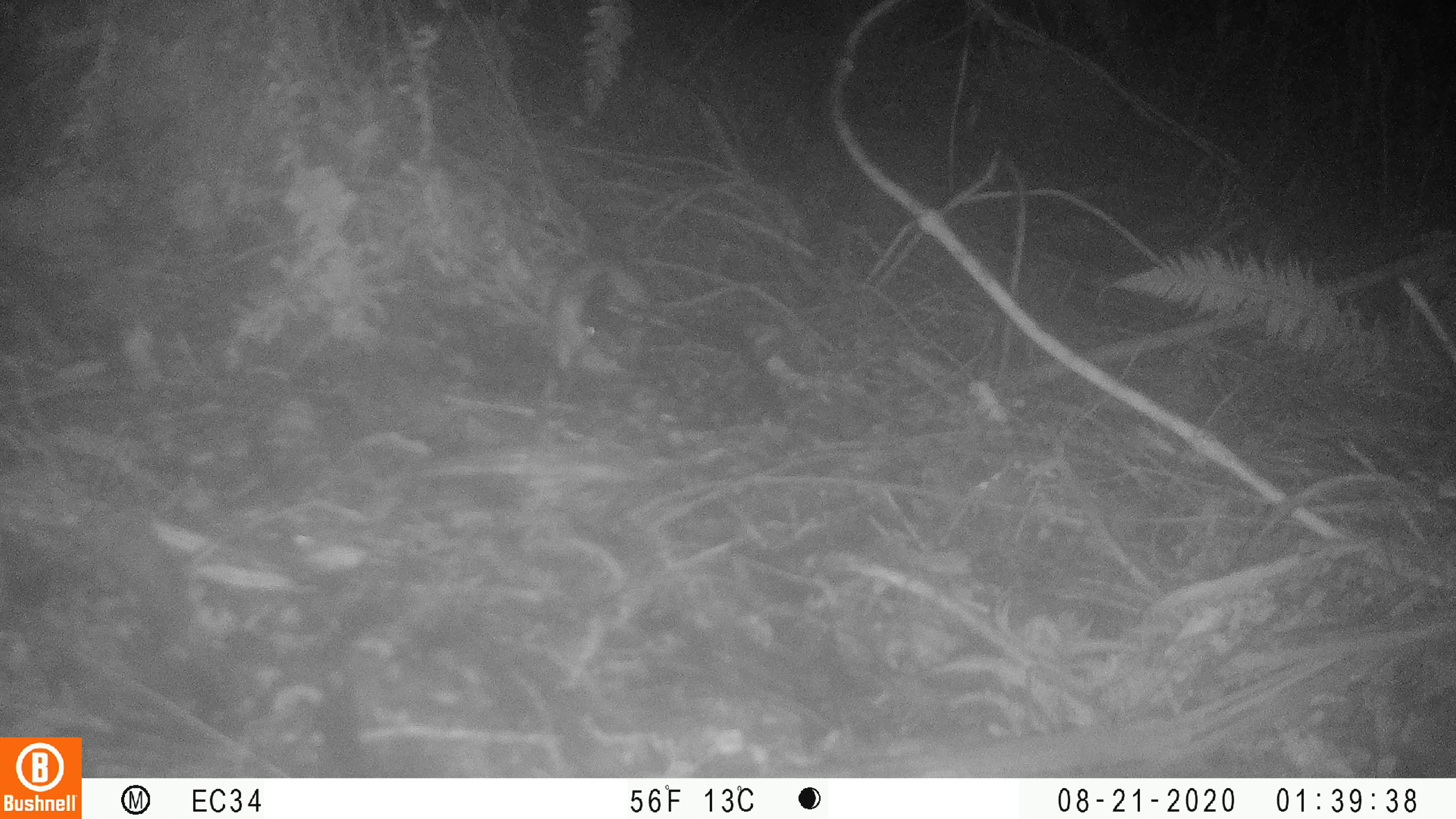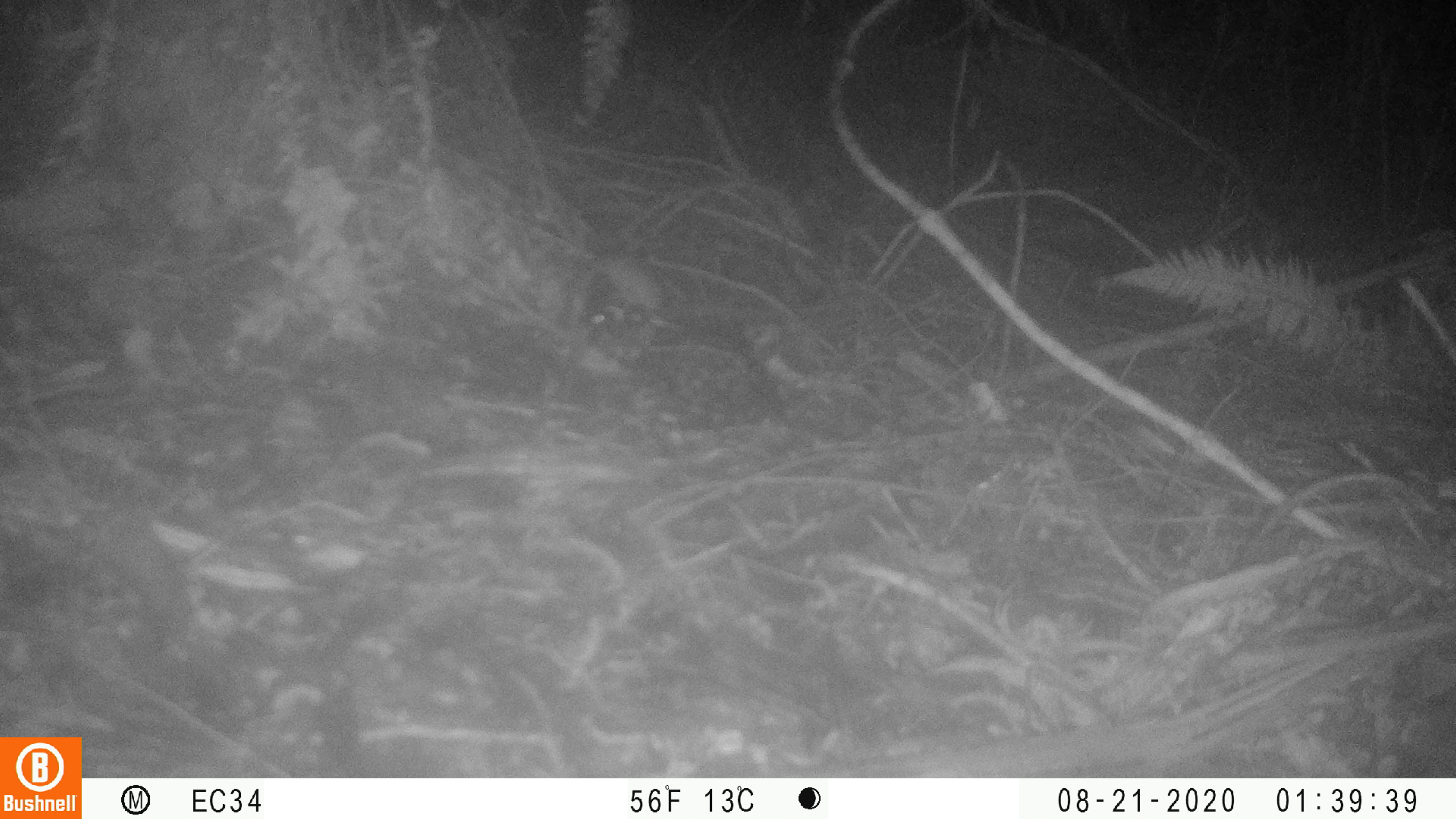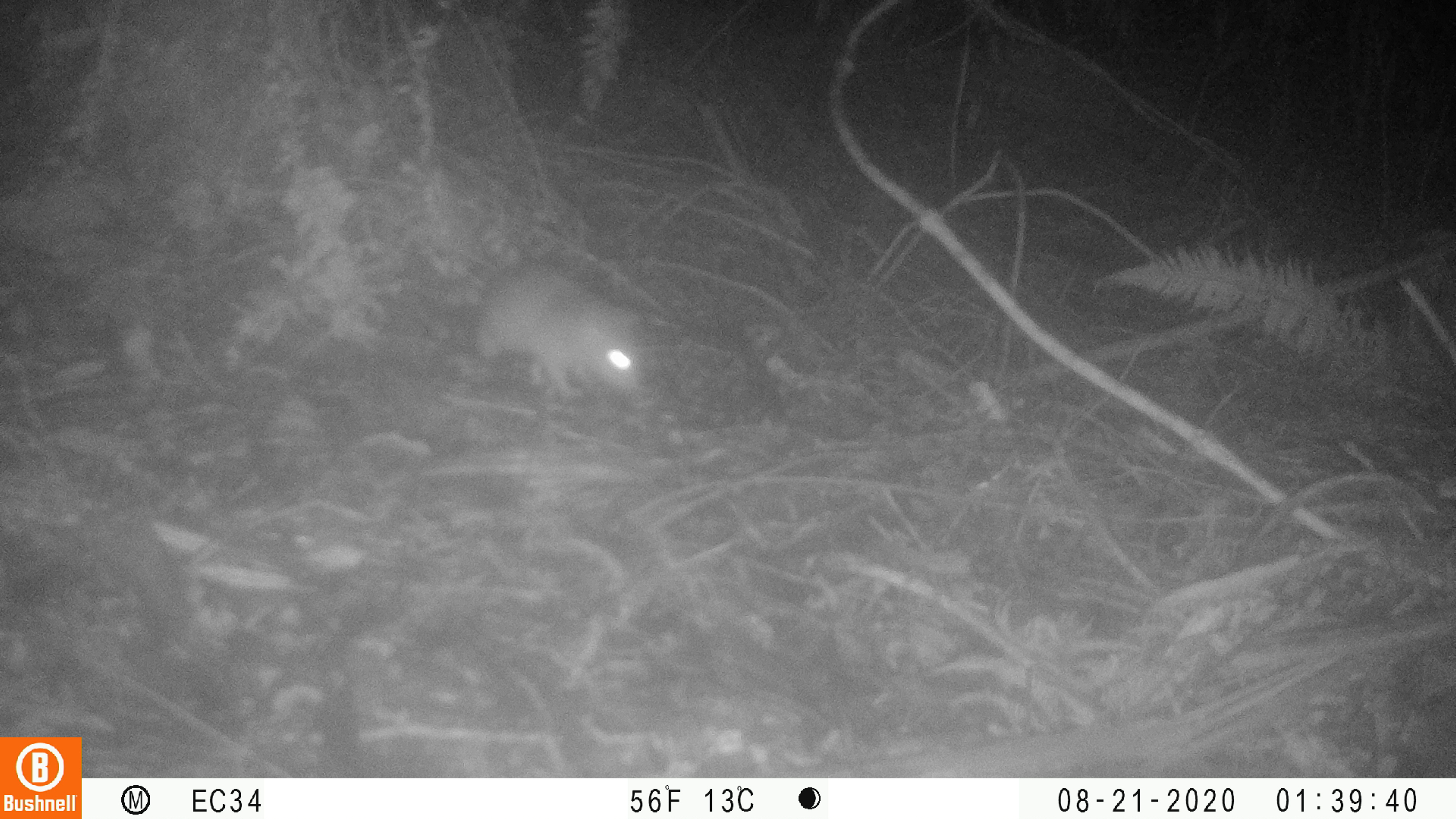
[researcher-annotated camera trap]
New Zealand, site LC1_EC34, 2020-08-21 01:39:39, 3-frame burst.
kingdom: Animalia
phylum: Chordata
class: Mammalia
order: Rodentia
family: Muridae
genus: Rattus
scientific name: Rattus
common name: rat